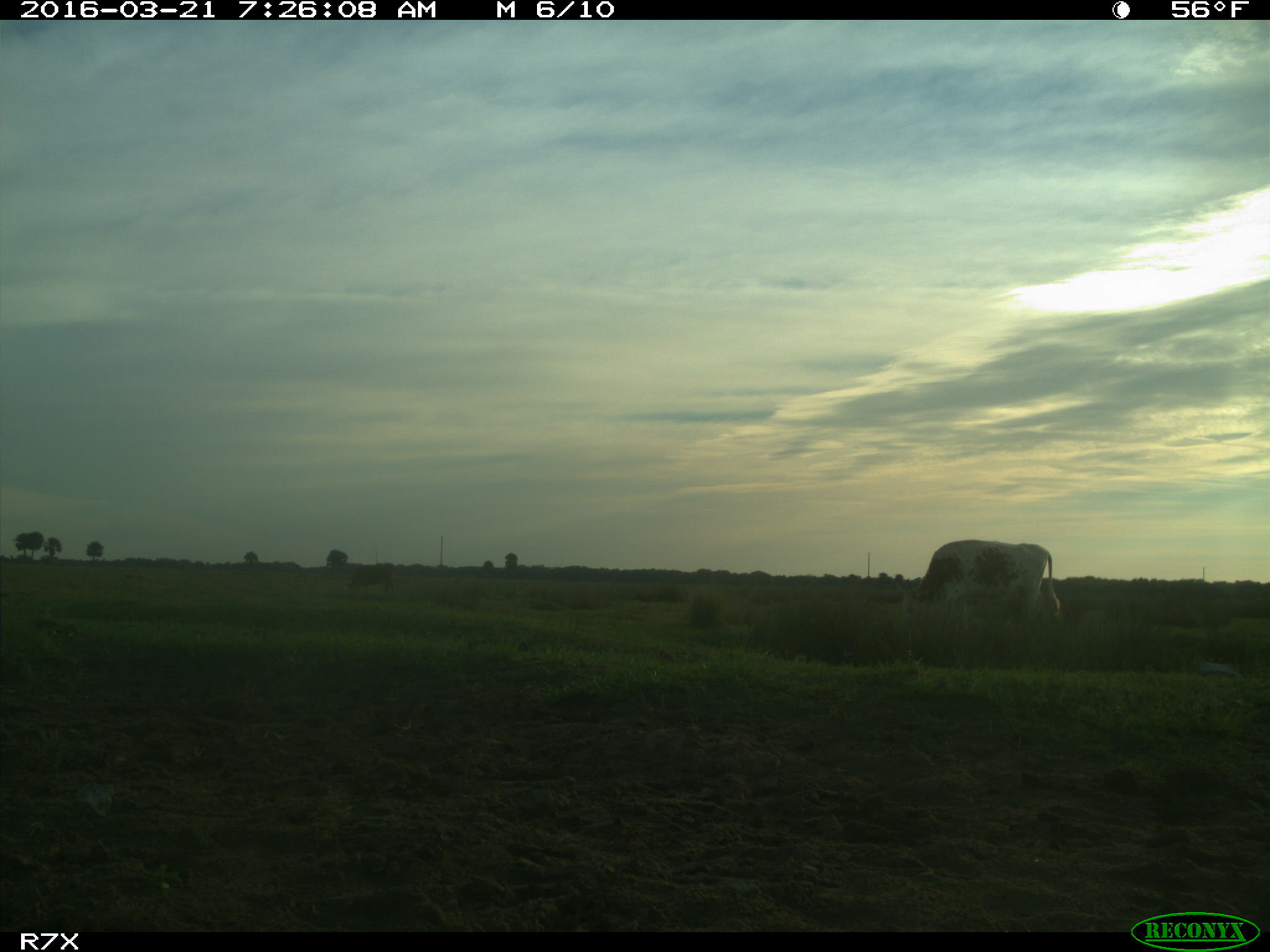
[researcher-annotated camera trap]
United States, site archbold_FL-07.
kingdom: Animalia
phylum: Chordata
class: Mammalia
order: Artiodactyla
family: Bovidae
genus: Bos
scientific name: Bos taurus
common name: domestic cow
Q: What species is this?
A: Bos taurus (domestic cow).